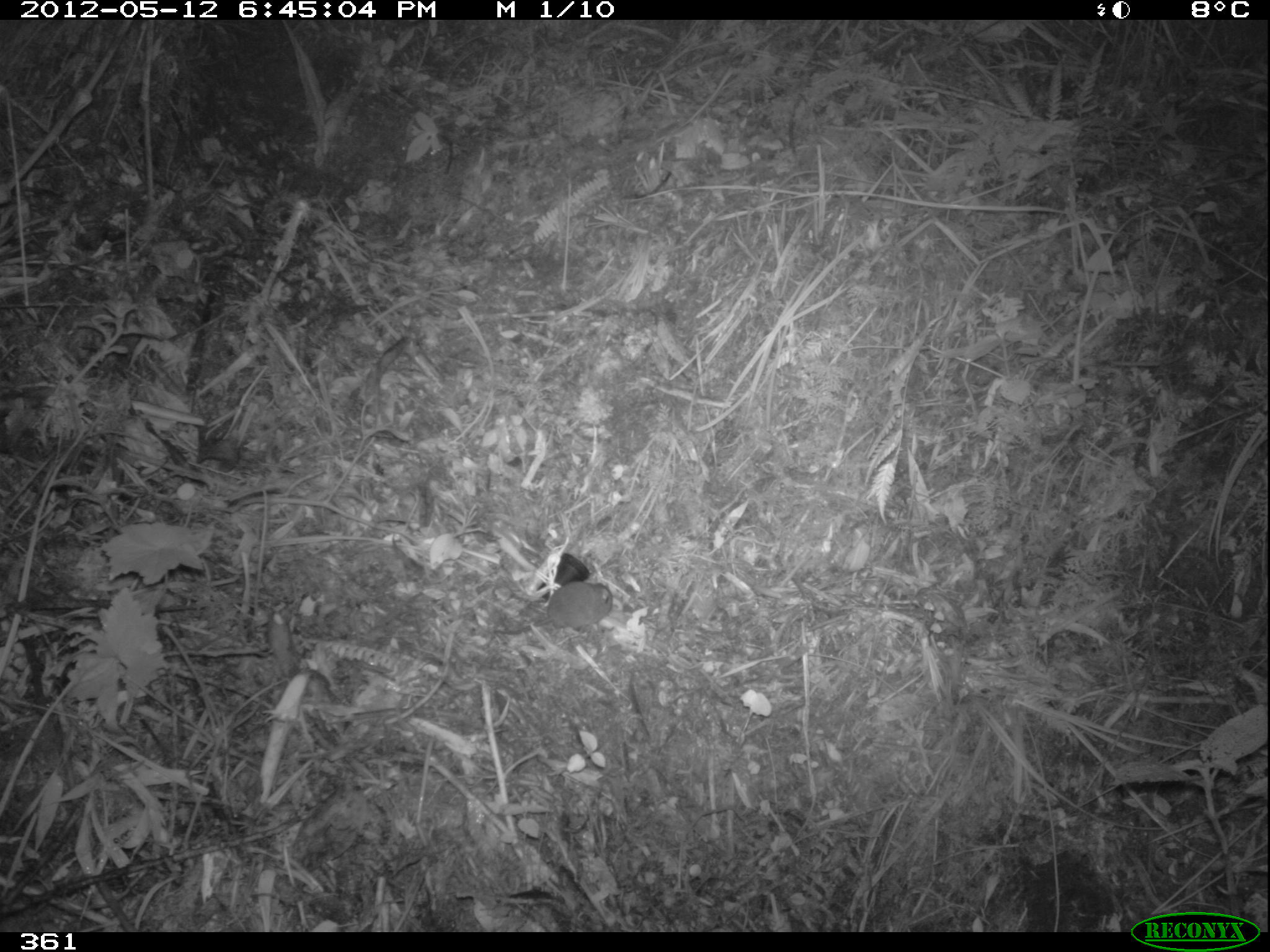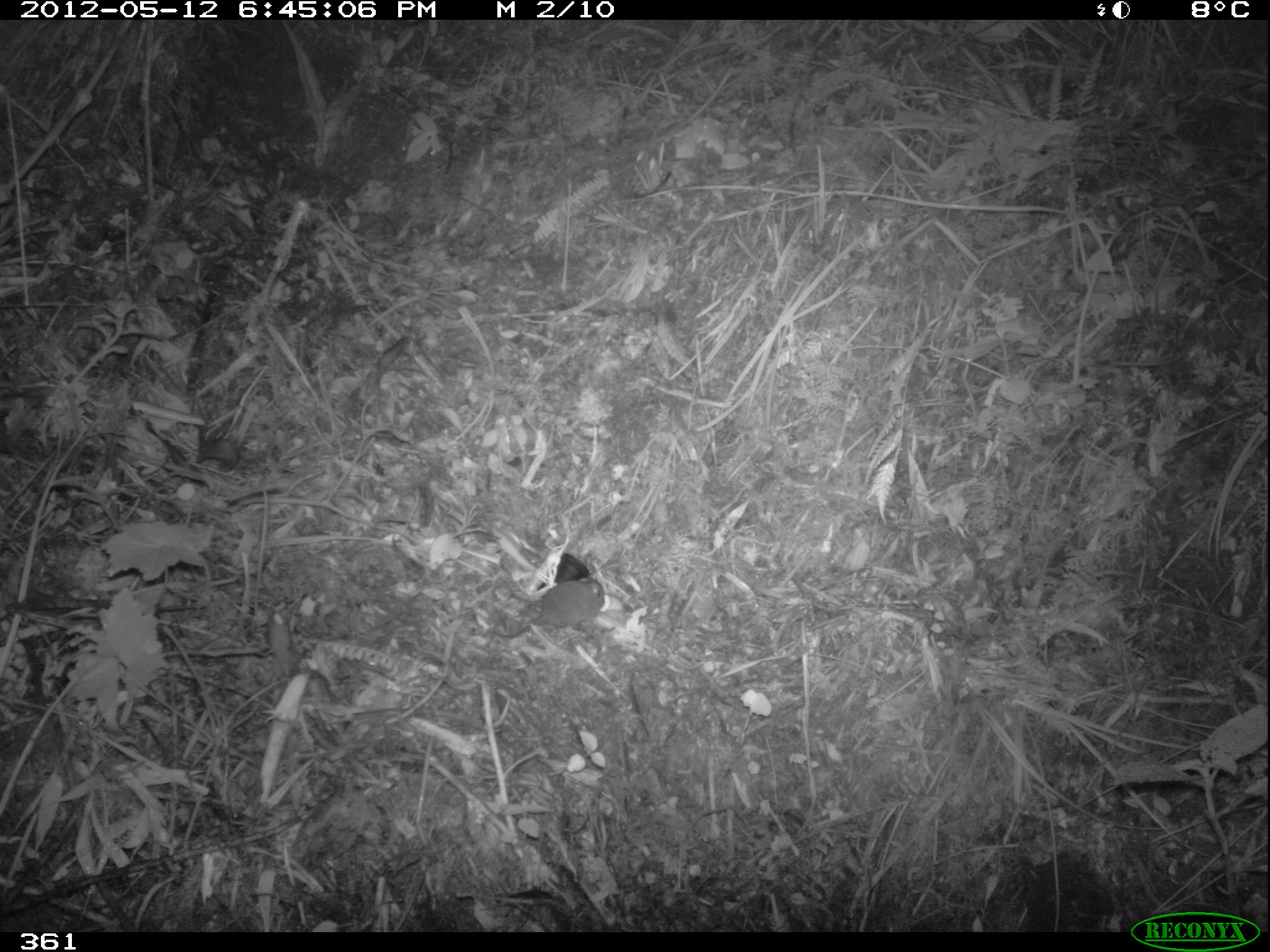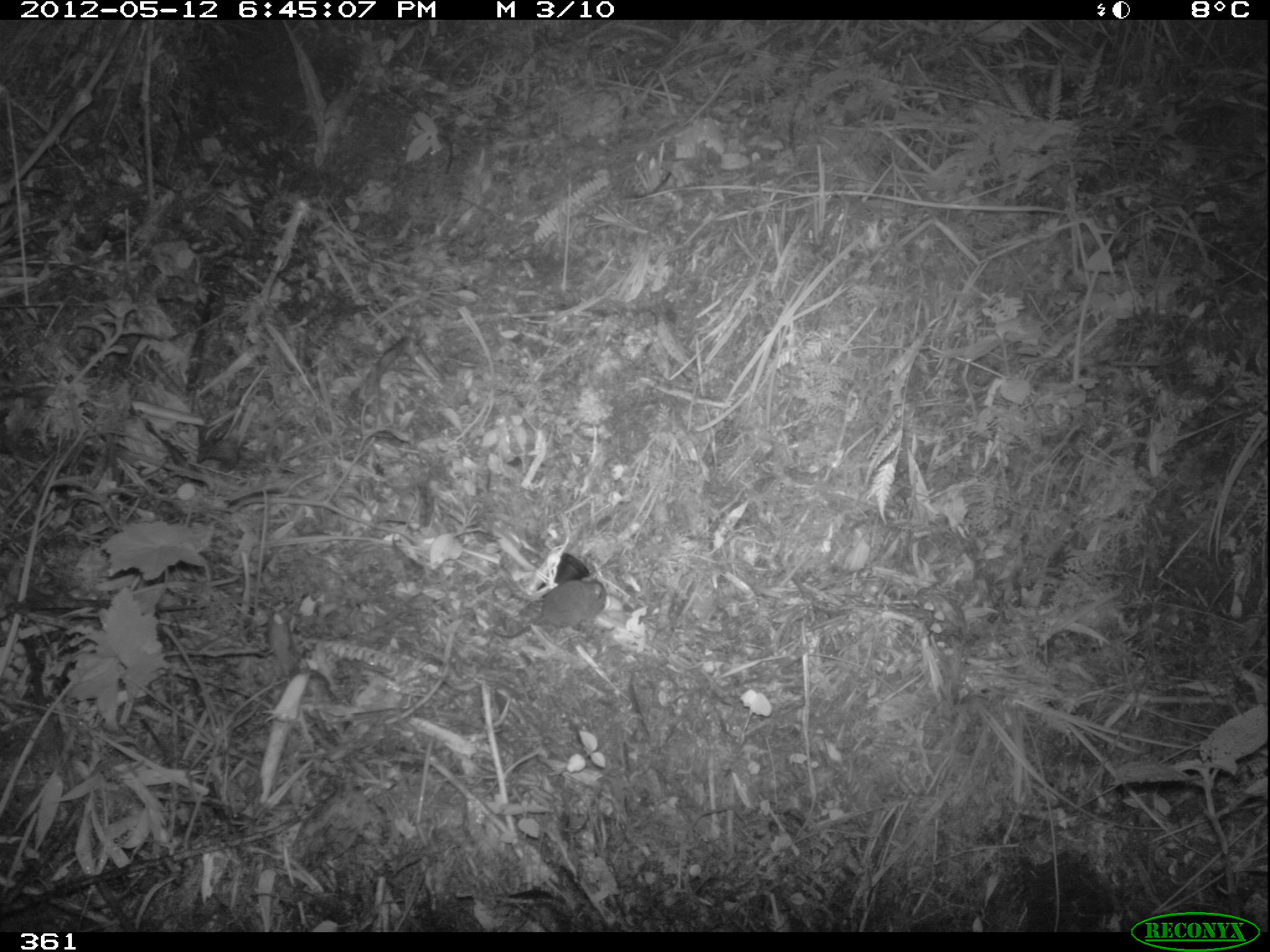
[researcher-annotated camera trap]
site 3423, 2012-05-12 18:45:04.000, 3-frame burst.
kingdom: Animalia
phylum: Chordata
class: Mammalia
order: Rodentia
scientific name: Rodentia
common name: rodents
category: unknown rodent